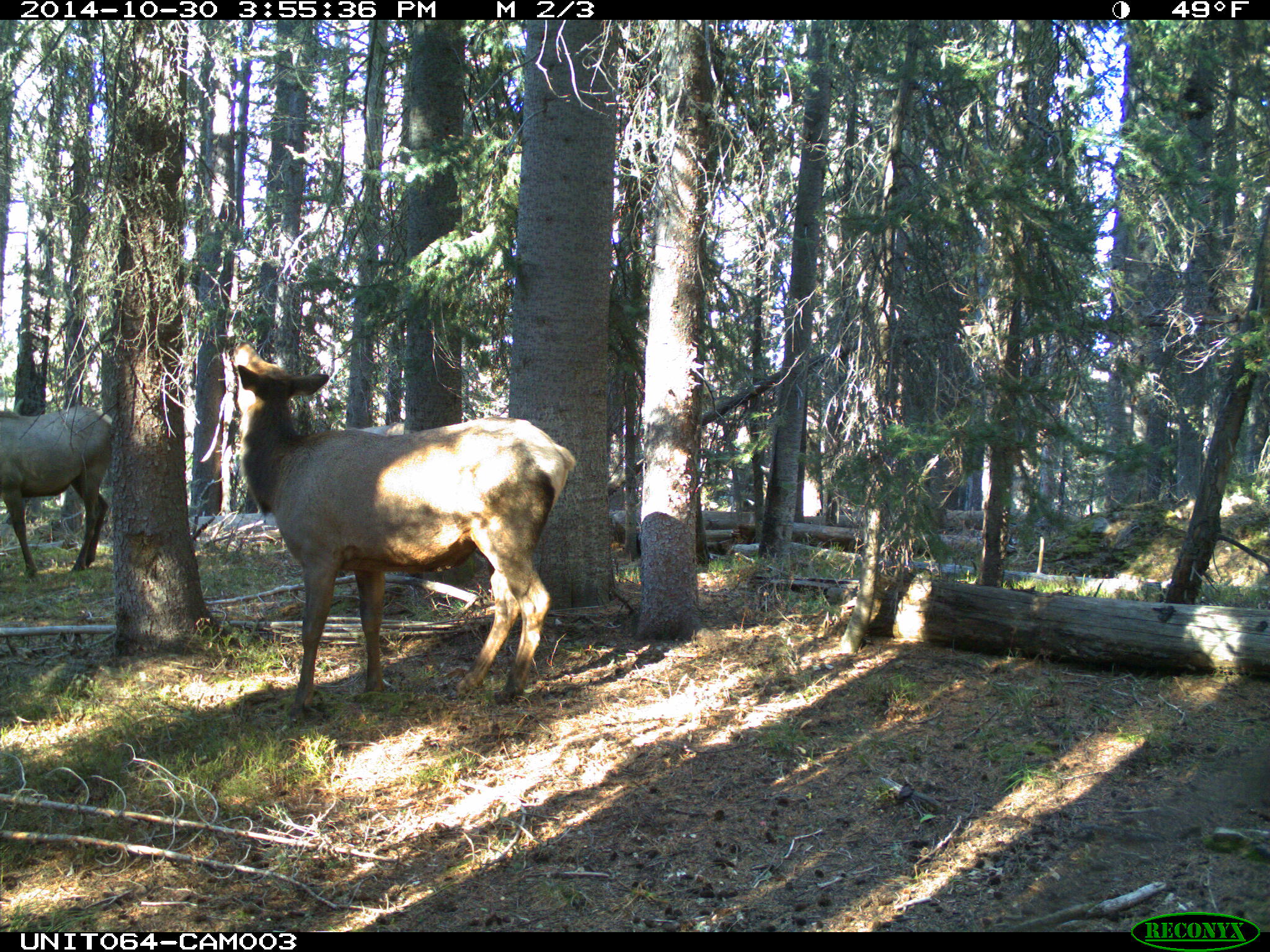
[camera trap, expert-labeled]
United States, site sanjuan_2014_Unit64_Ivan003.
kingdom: Animalia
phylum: Chordata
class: Mammalia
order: Artiodactyla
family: Cervidae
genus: Cervus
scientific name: Cervus elaphus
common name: red deer